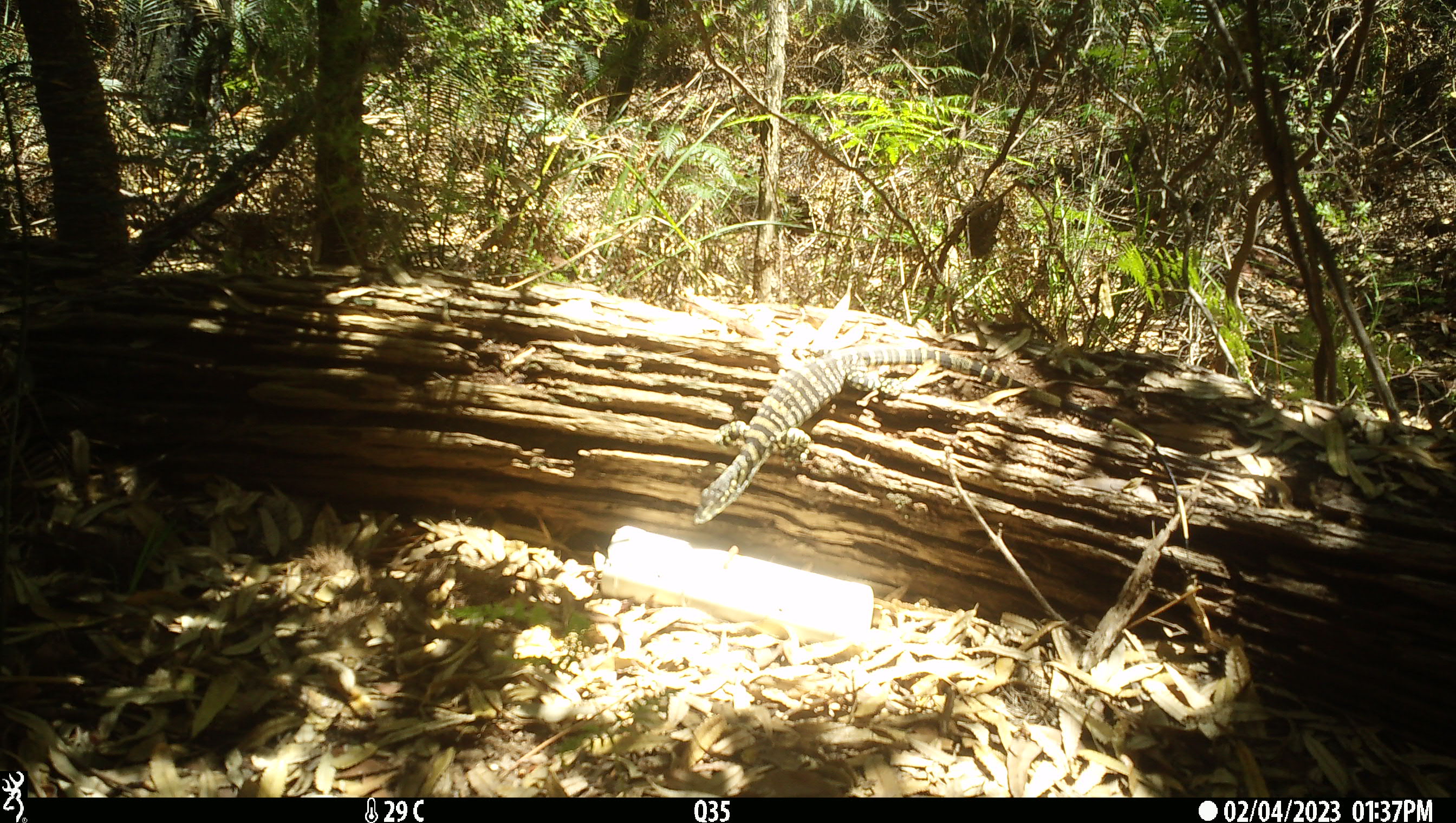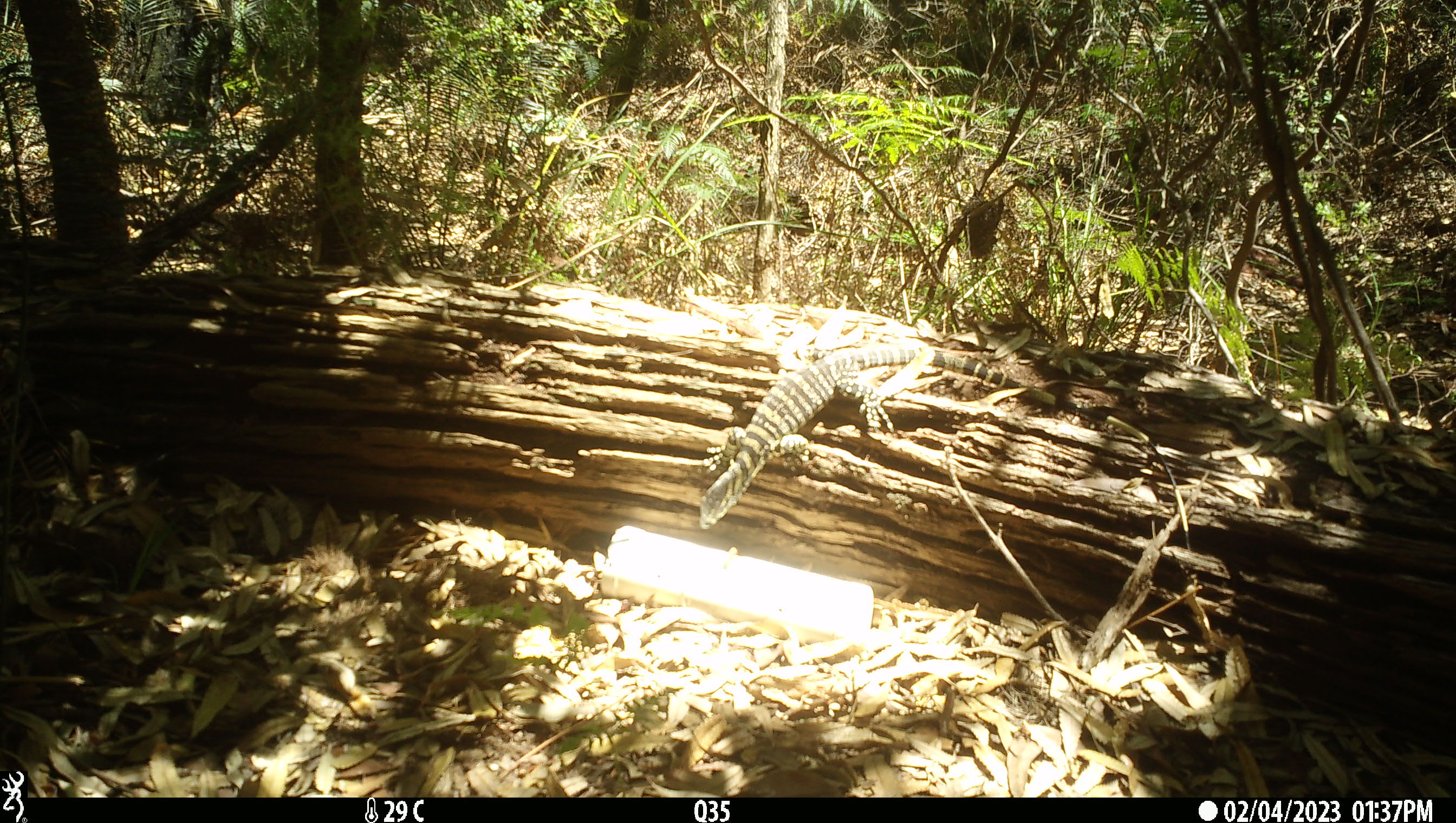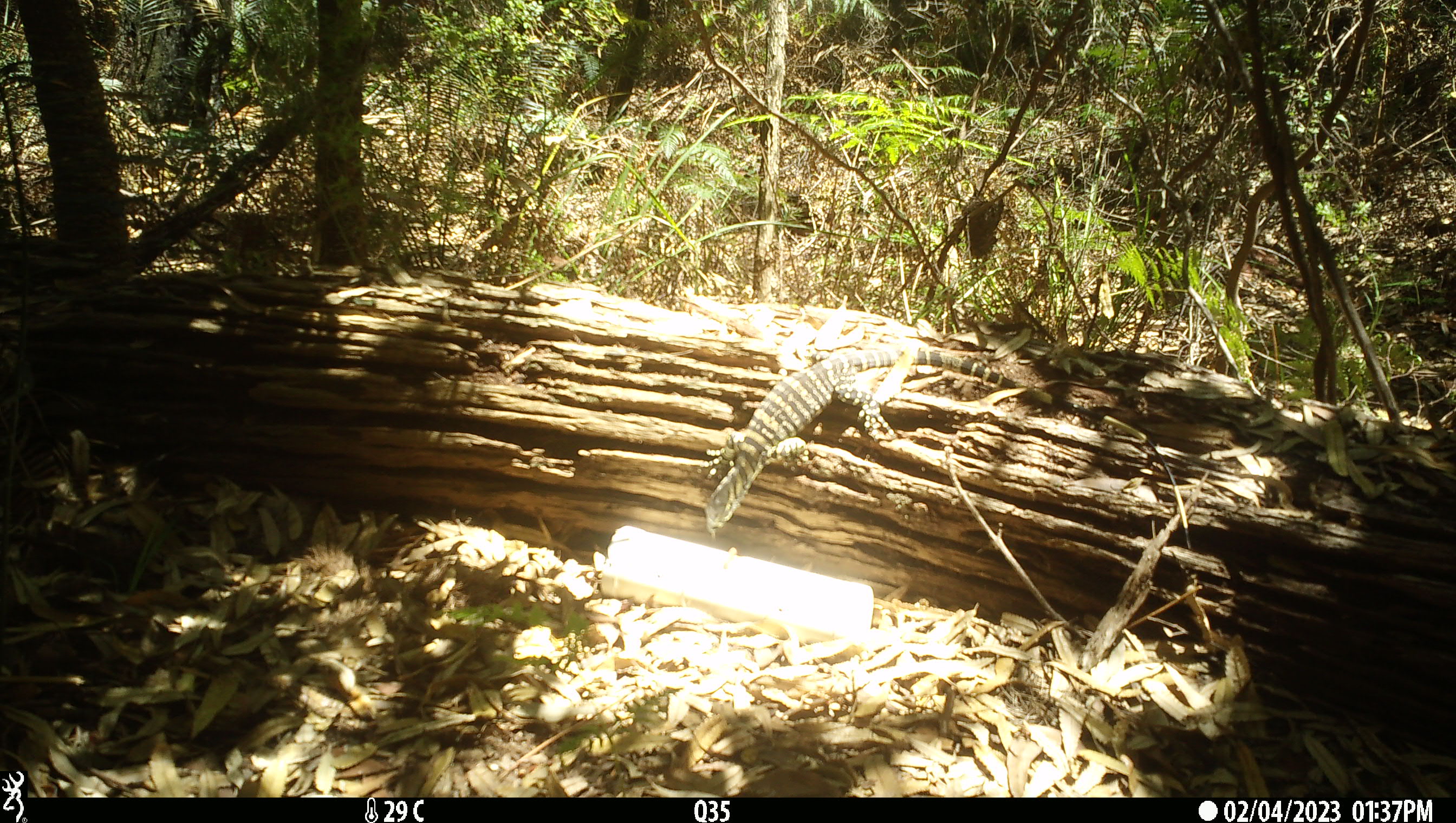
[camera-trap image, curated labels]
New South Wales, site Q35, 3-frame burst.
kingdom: Animalia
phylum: Chordata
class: Reptilia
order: Squamata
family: Varanidae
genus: Varanus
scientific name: Varanus varius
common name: lace monitor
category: goanna